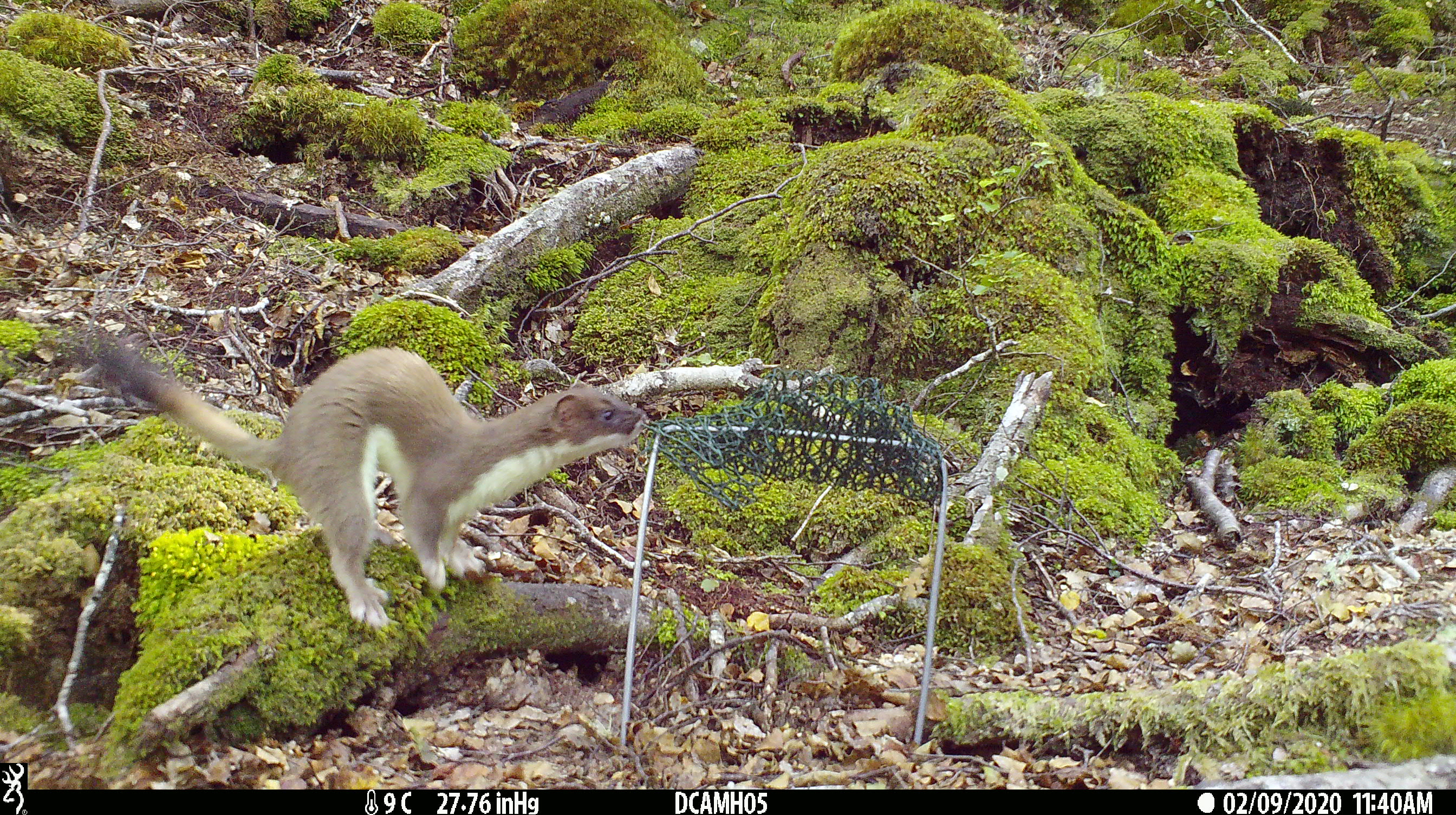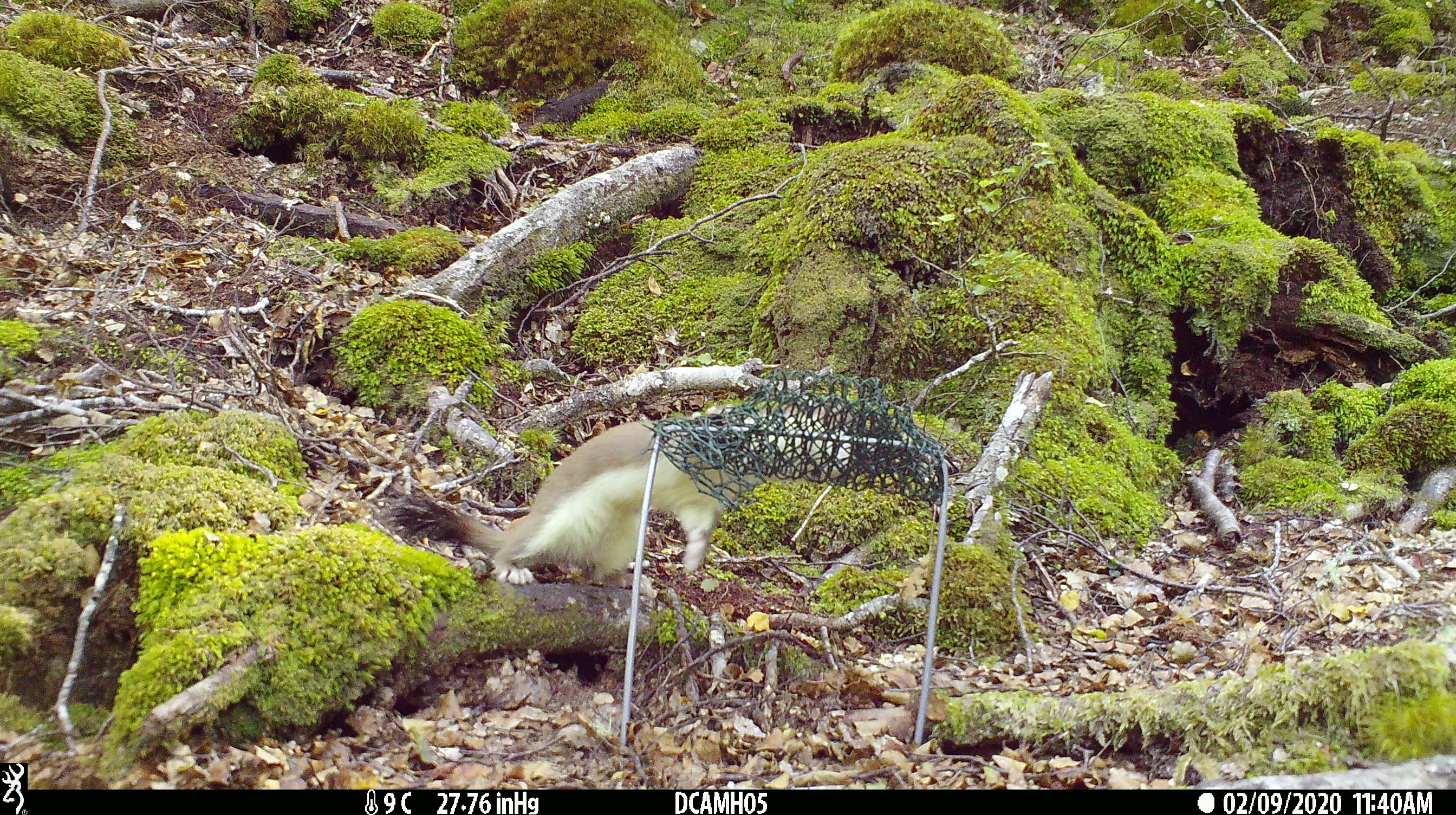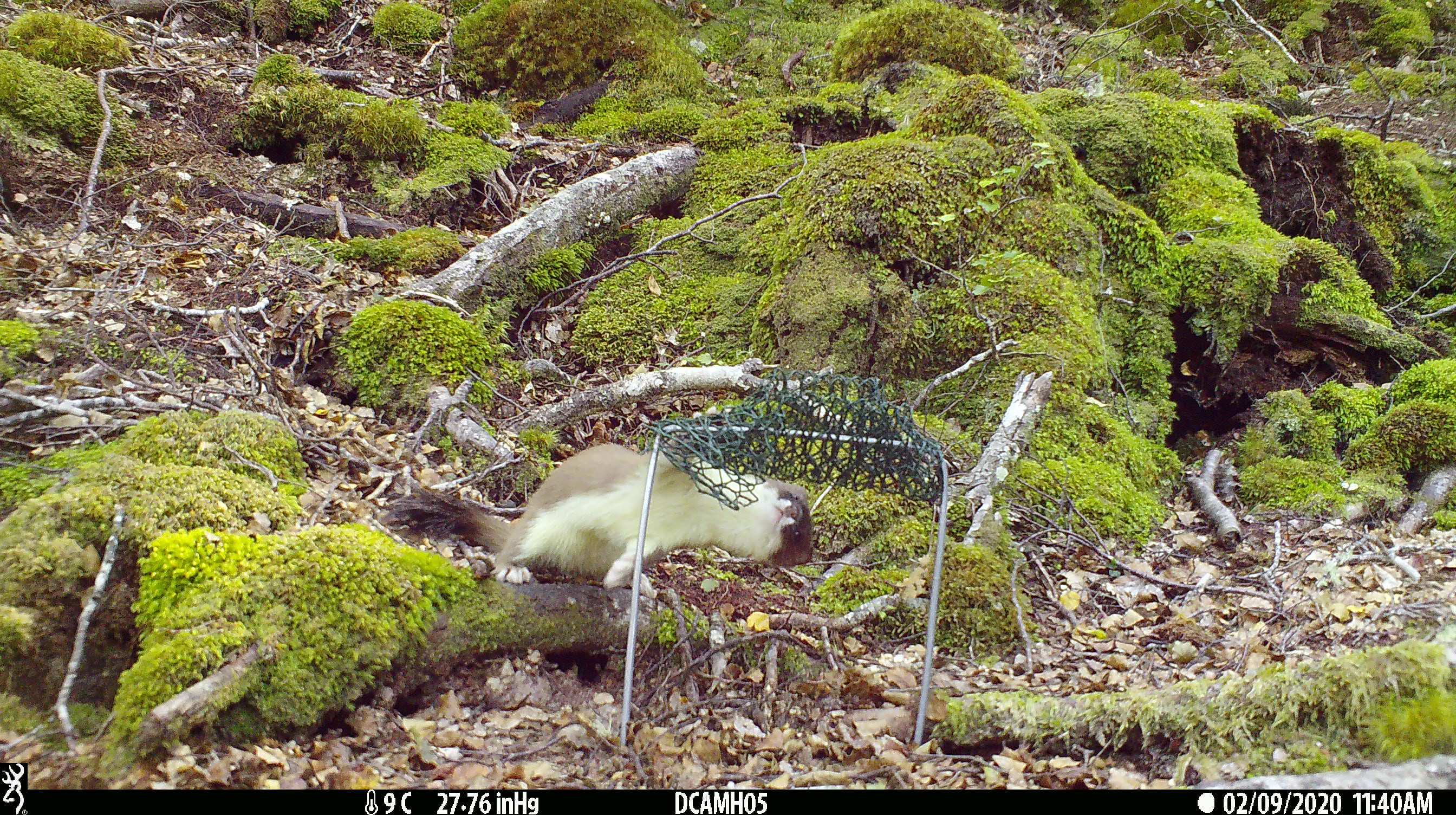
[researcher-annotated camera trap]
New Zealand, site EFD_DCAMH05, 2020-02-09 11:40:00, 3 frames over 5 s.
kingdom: Animalia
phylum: Chordata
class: Mammalia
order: Carnivora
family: Mustelidae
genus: Mustela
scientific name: Mustela erminea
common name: stoat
Stoat (Mustela erminea).